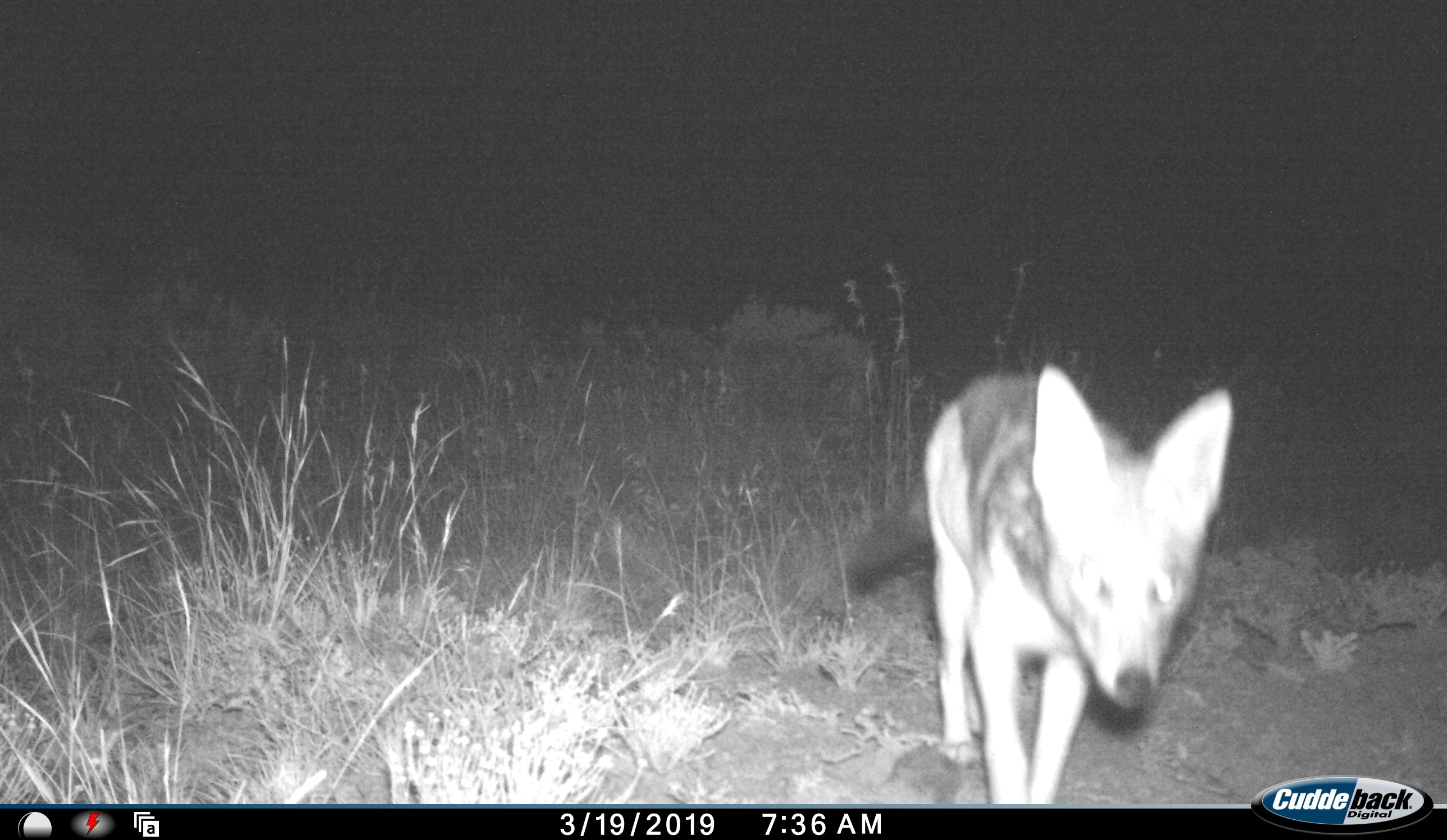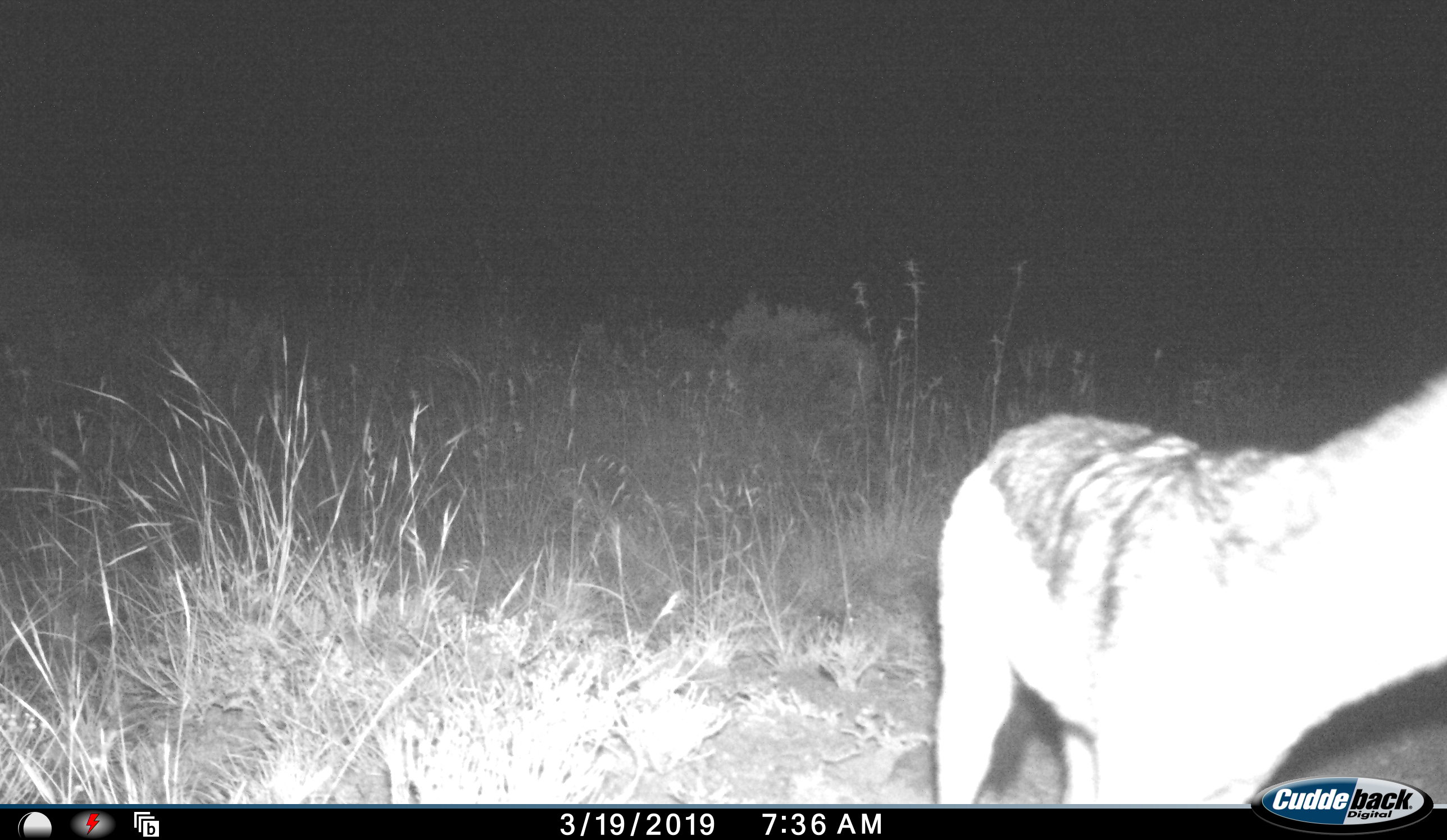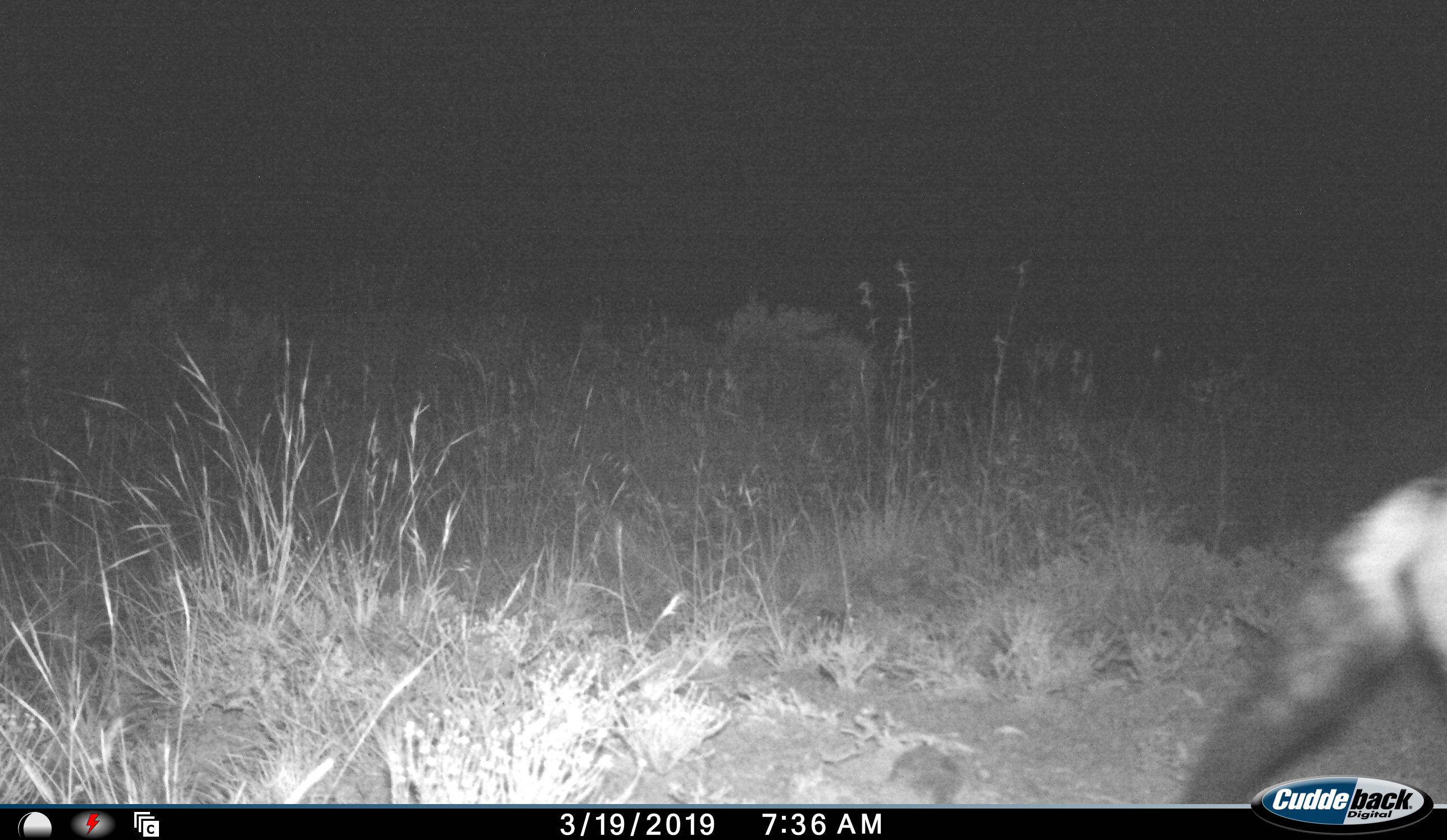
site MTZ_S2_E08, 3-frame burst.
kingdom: Animalia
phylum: Chordata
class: Mammalia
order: Carnivora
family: Canidae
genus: Lupulella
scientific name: Lupulella mesomelas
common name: black-backed jackal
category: jackalblackbacked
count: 1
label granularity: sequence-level